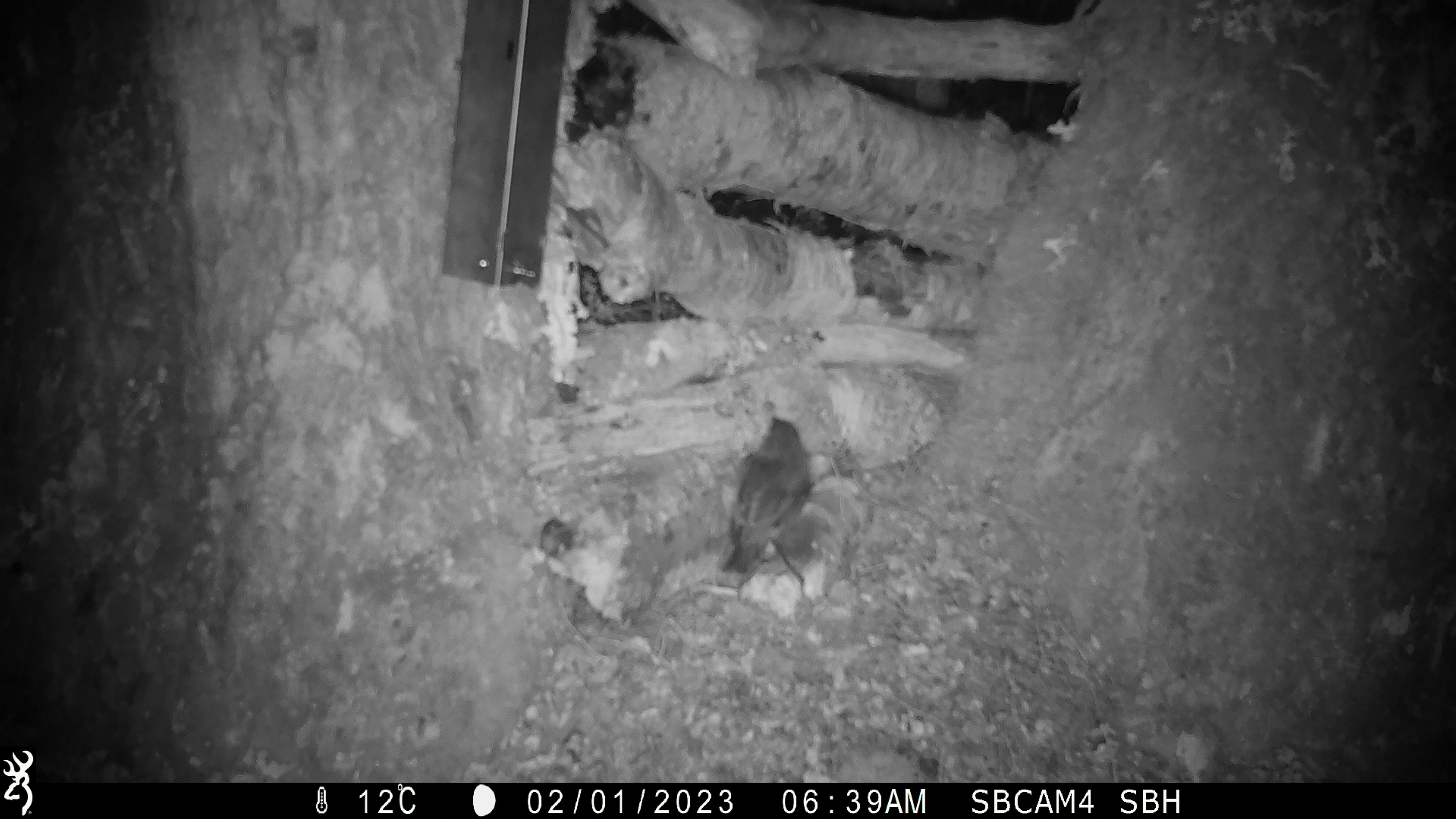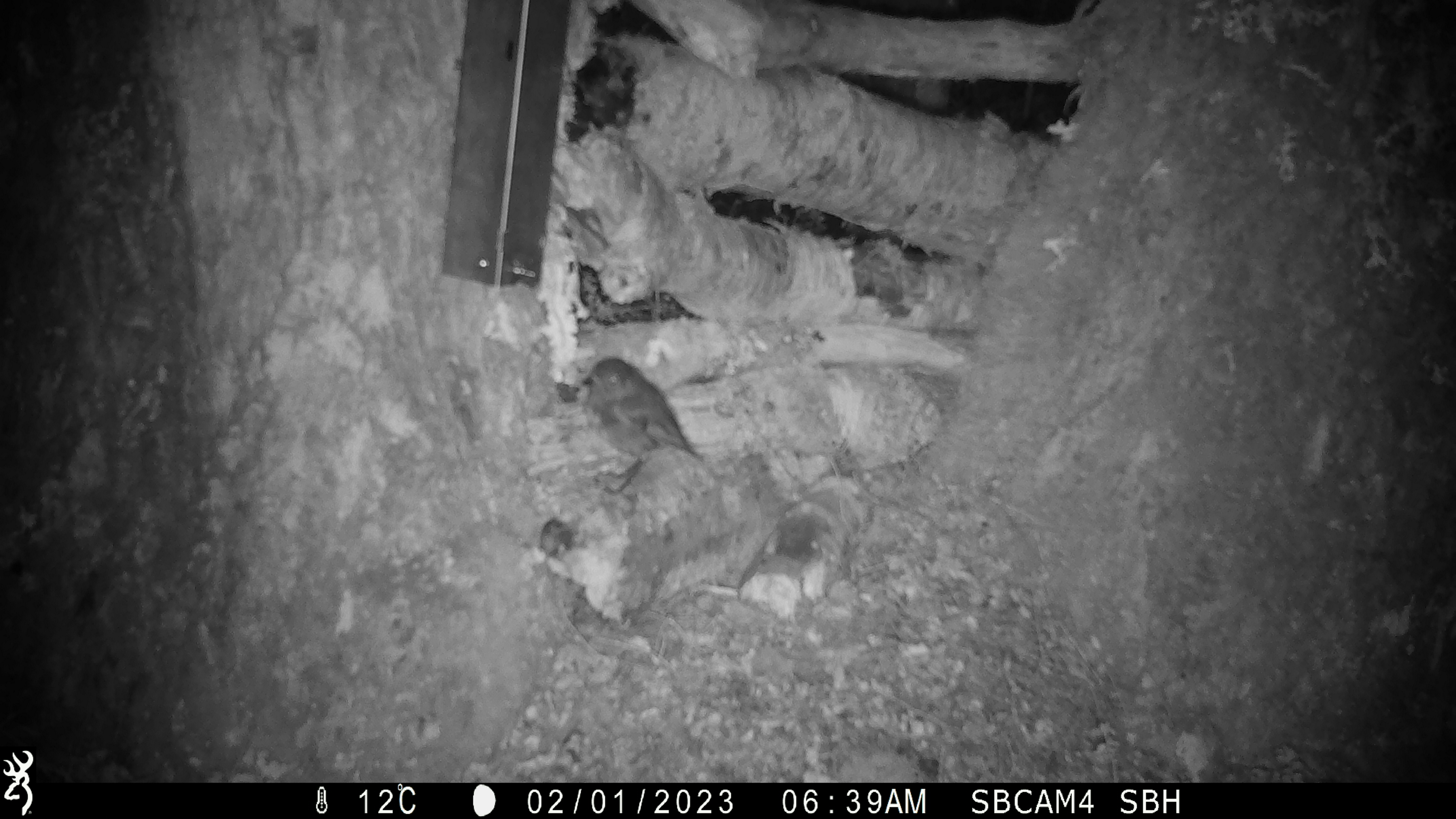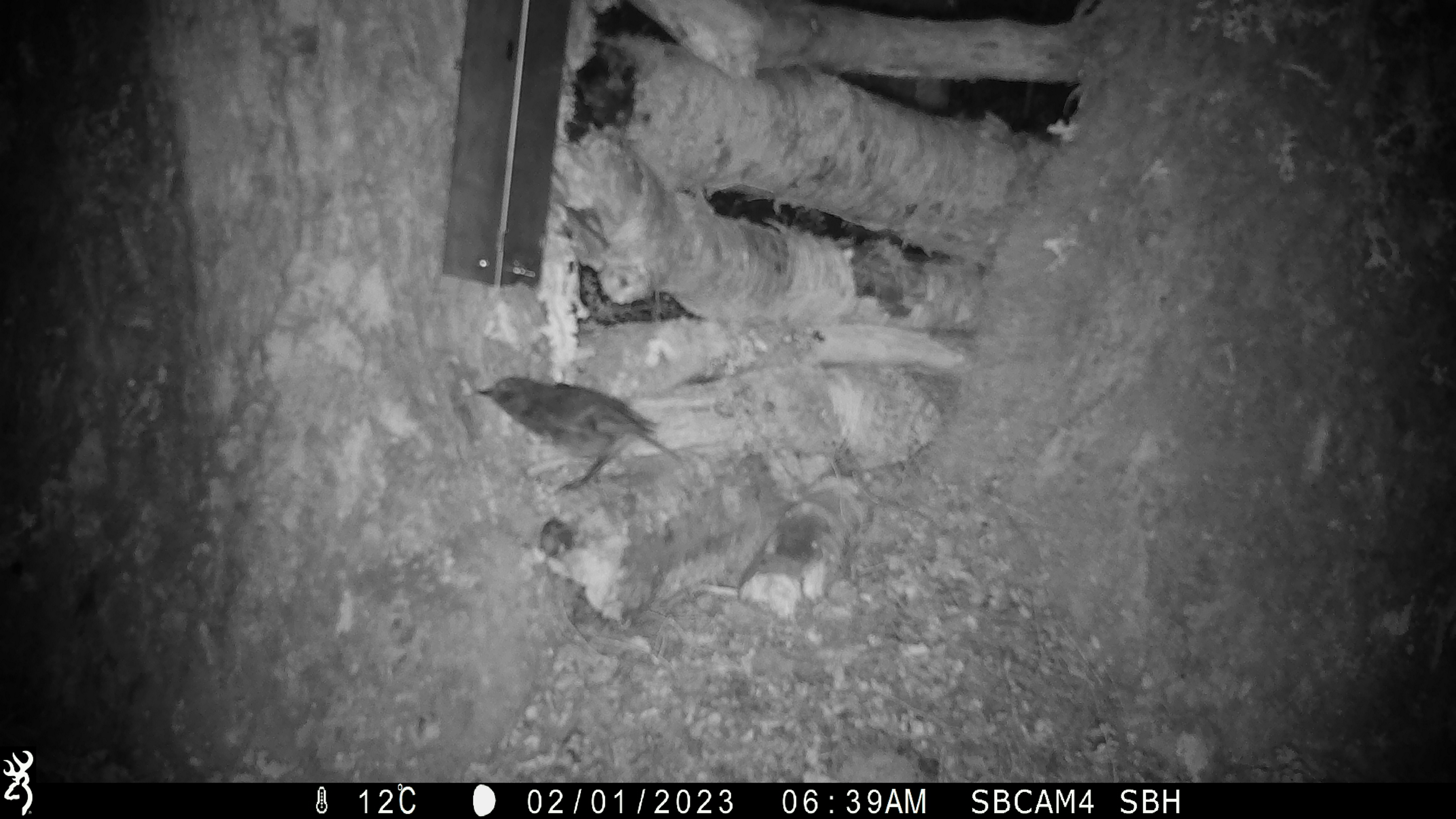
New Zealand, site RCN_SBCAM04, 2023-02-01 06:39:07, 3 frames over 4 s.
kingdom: Animalia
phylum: Chordata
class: Aves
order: Passeriformes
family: Petroicidae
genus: Petroica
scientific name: Petroica australis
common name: new zealand robin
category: robin